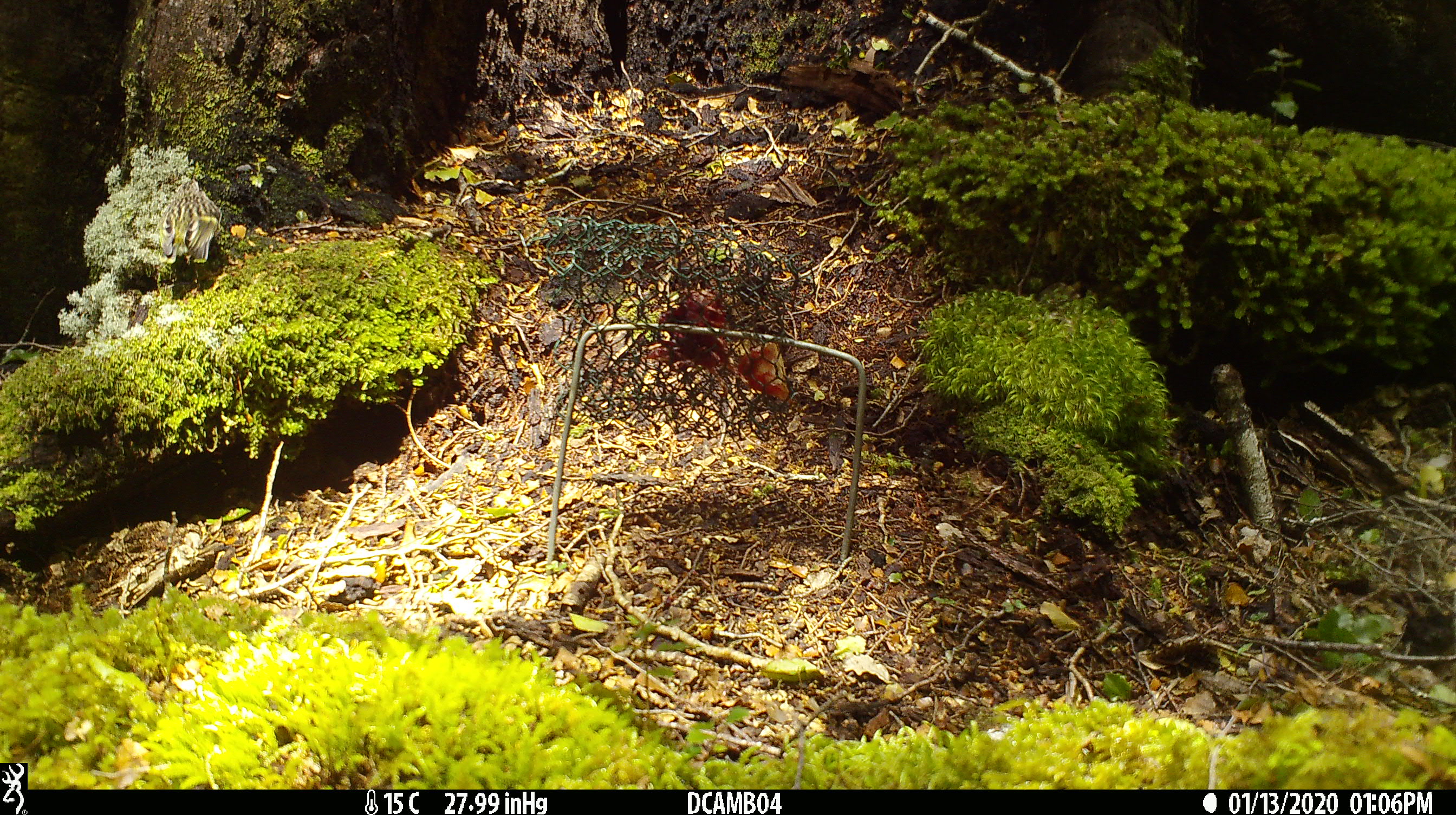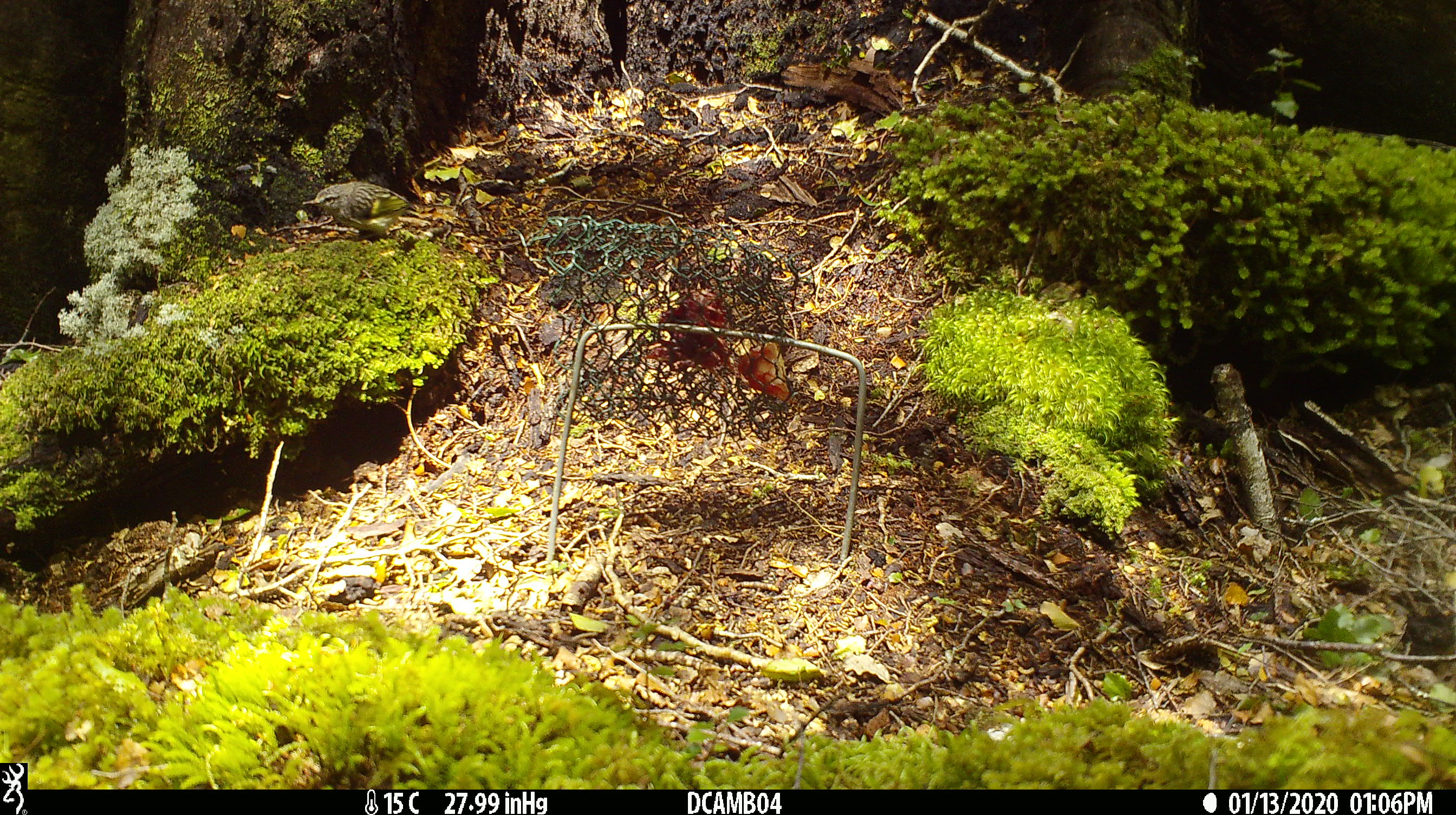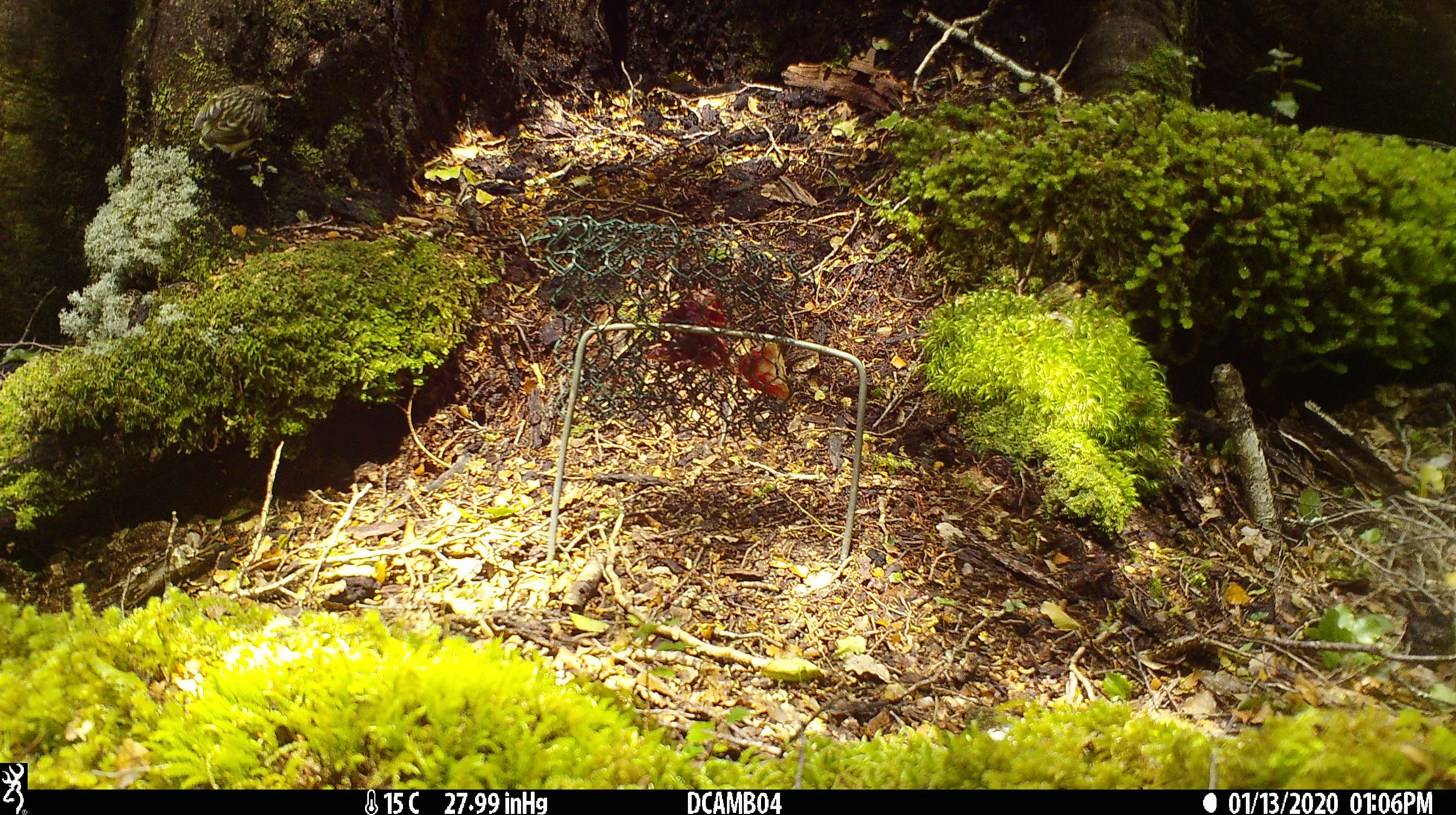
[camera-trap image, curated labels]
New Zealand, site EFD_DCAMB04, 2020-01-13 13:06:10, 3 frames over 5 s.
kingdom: Animalia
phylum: Chordata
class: Aves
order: Passeriformes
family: Acanthisittidae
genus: Acanthisitta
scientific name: Acanthisitta chloris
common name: rifleman